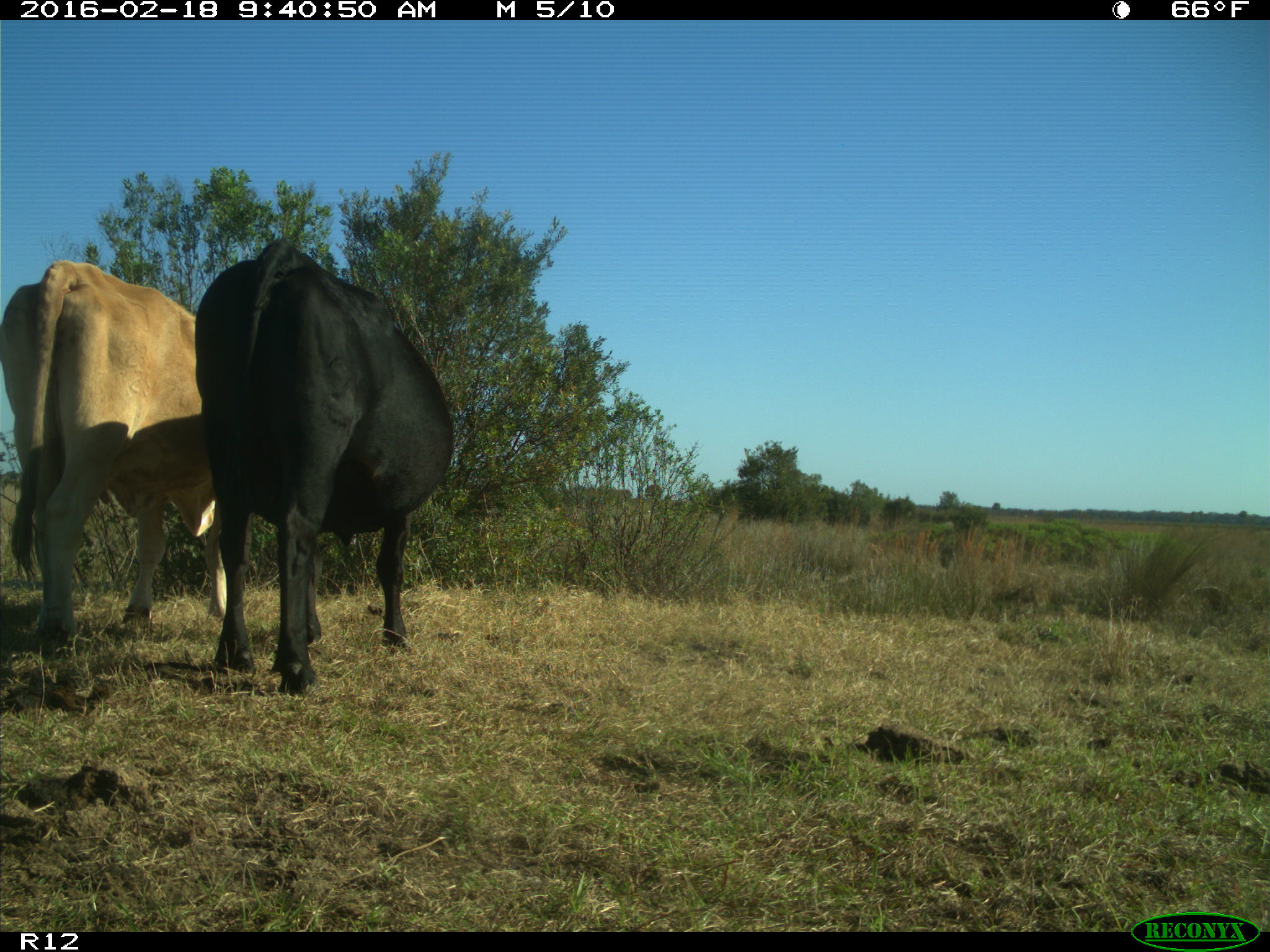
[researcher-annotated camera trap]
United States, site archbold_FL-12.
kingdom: Animalia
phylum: Chordata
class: Mammalia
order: Artiodactyla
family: Bovidae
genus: Bos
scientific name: Bos taurus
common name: domestic cow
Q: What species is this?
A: Bos taurus (domestic cow).